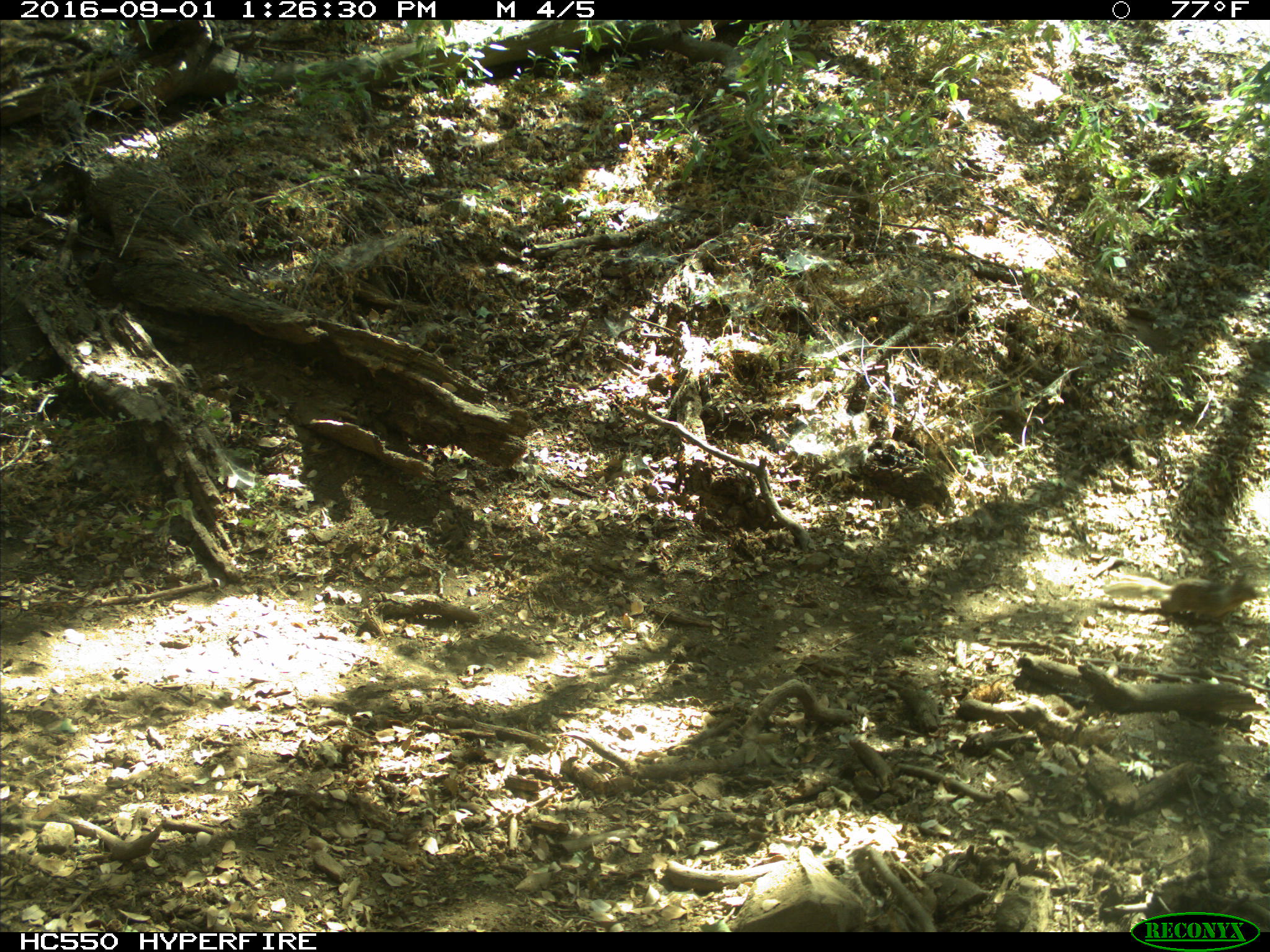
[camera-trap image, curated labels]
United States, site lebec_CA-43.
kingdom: Animalia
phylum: Chordata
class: Mammalia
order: Rodentia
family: Sciuridae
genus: Otospermophilus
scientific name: Otospermophilus beecheyi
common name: california ground squirrel